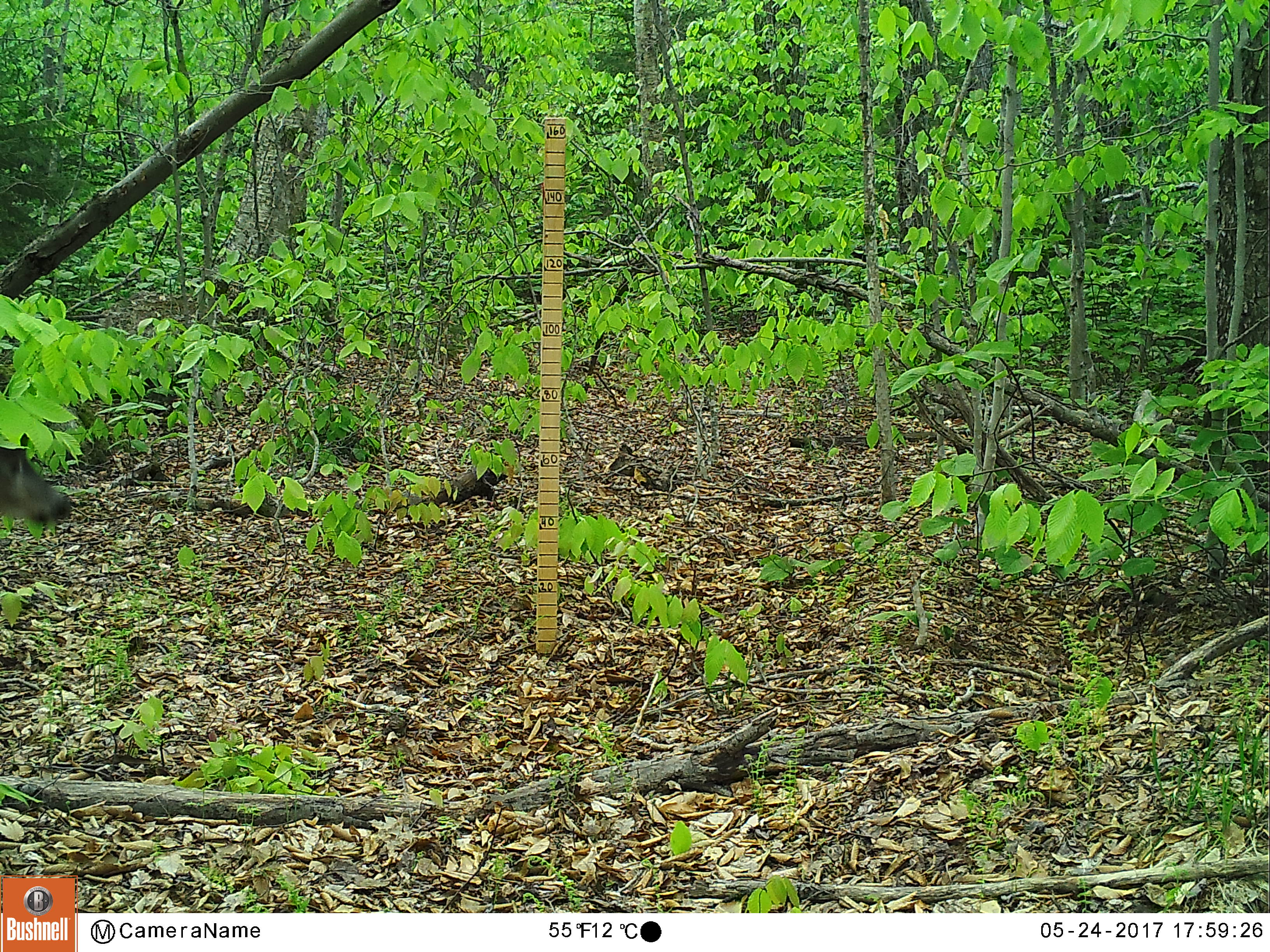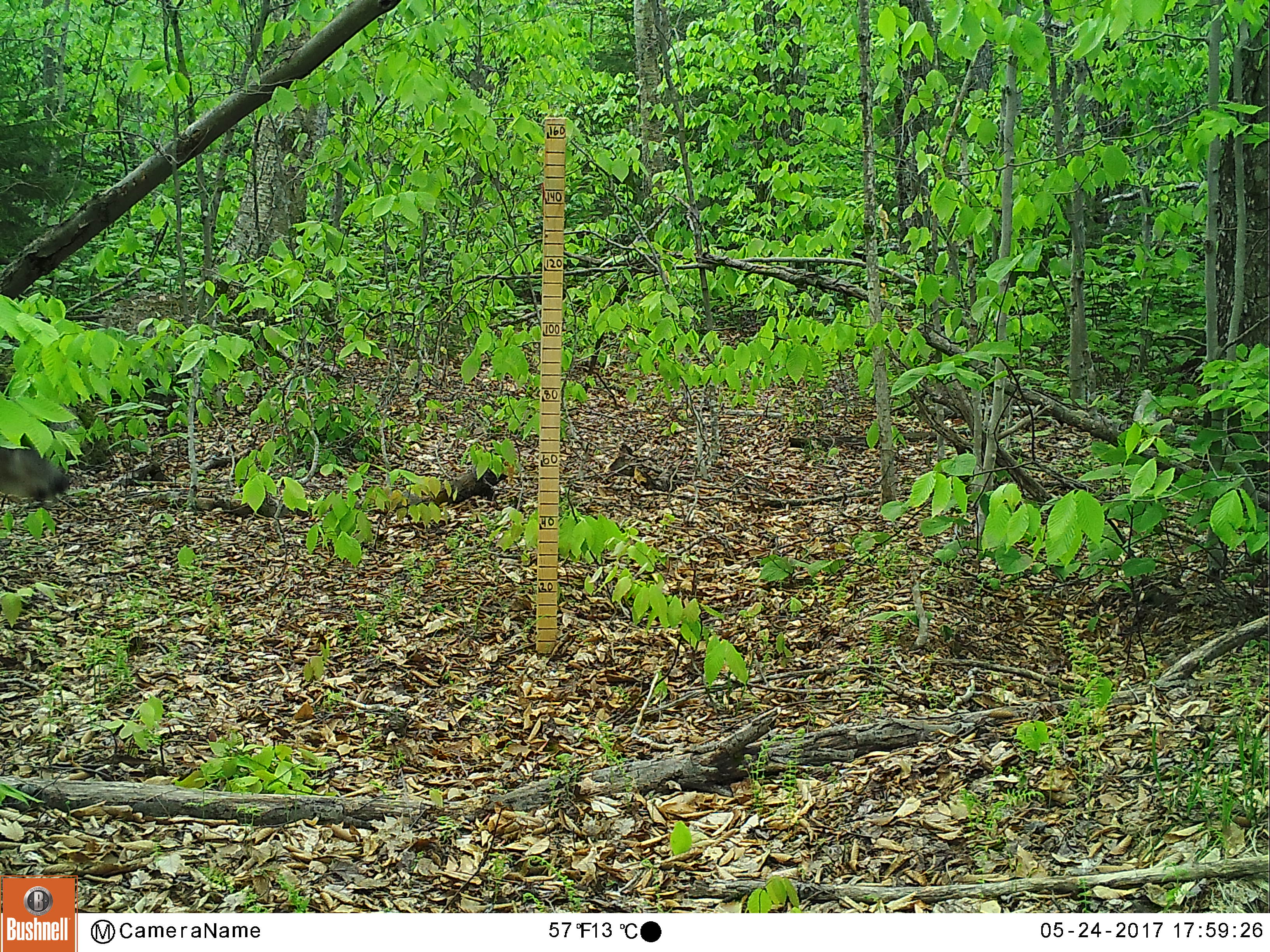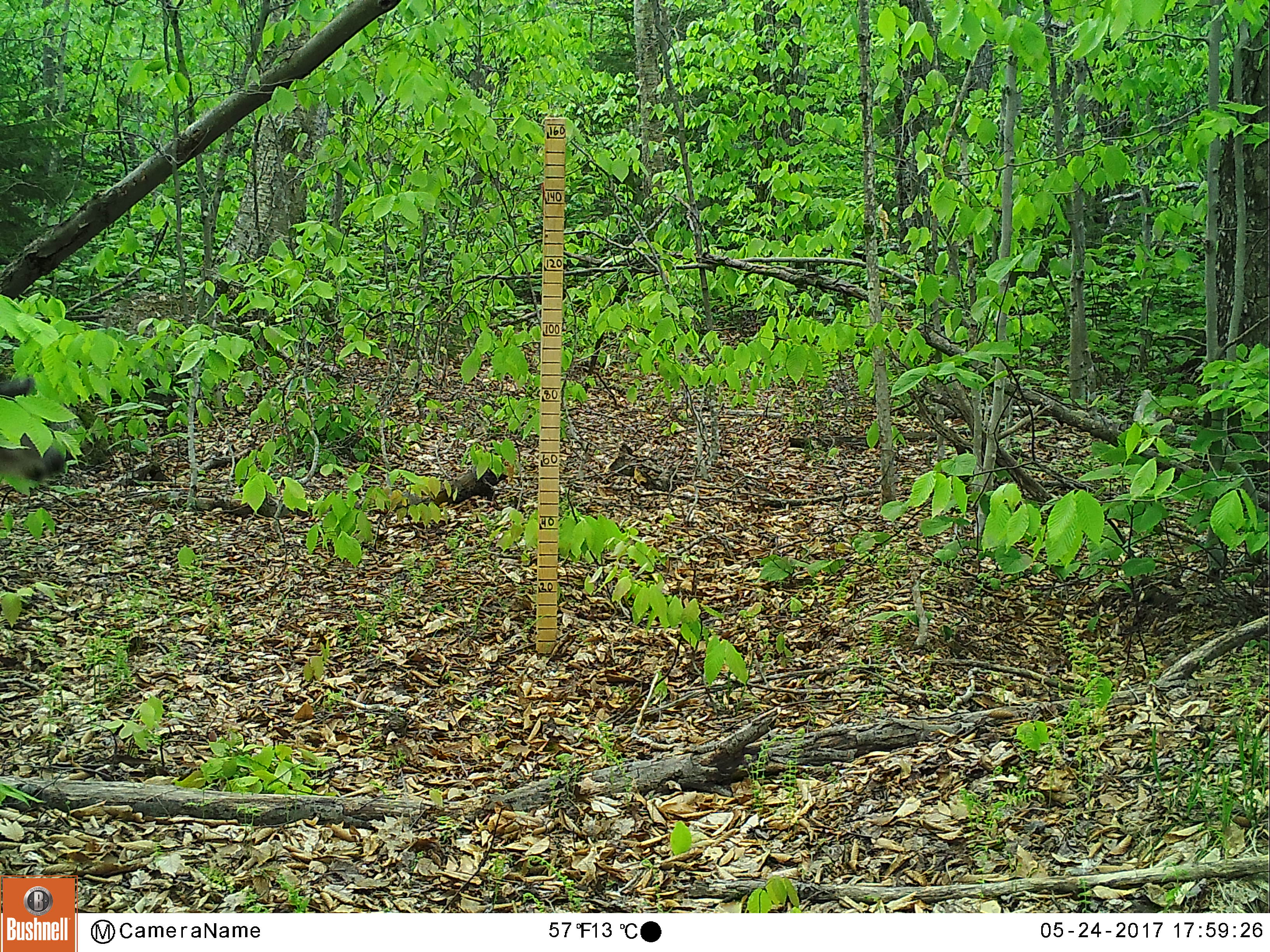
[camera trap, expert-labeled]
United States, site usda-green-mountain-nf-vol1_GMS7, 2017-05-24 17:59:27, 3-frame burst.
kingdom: Animalia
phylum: Chordata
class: Mammalia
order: Artiodactyla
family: Cervidae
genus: Odocoileus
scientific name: Odocoileus virginianus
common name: white-tailed deer